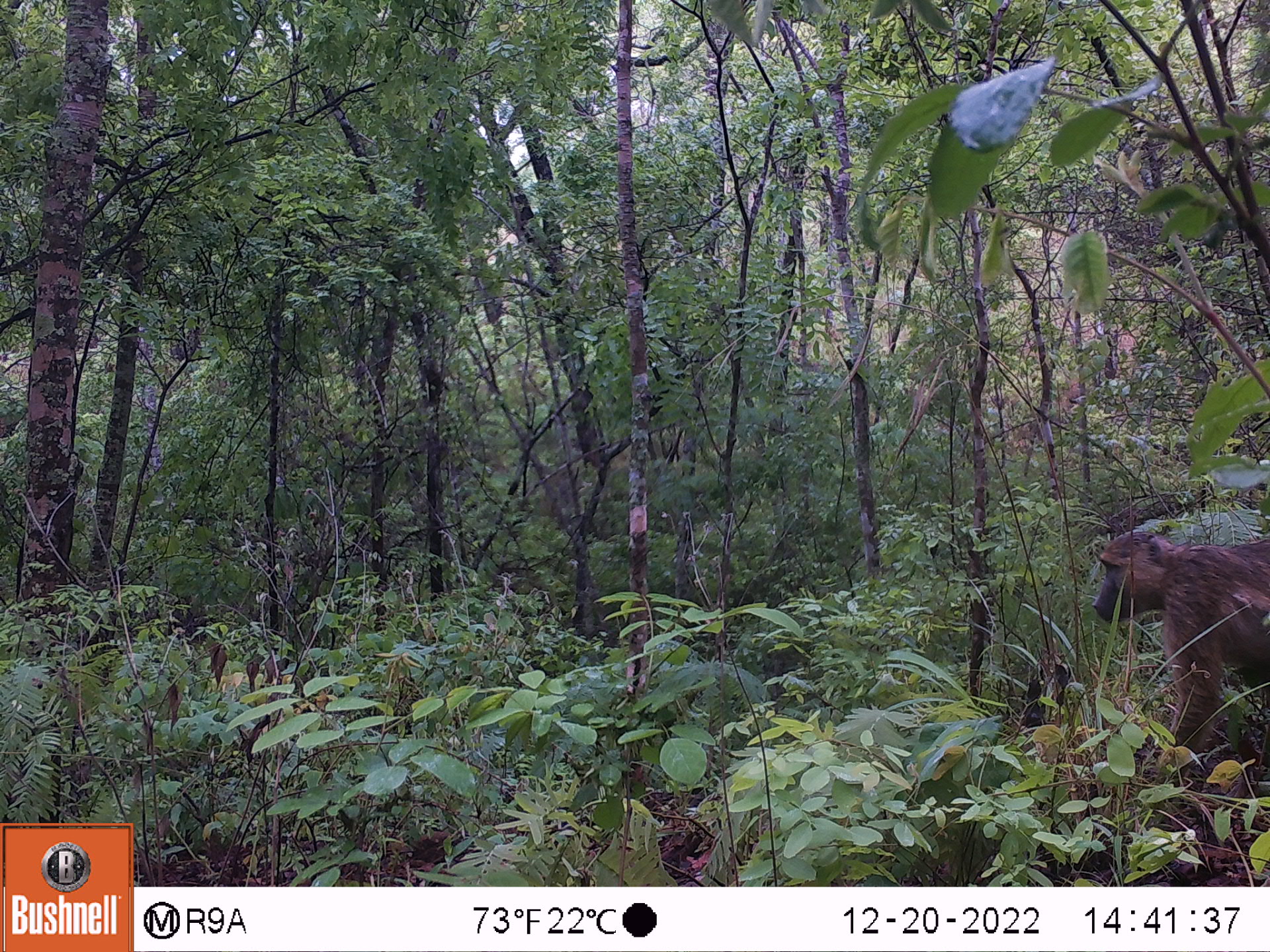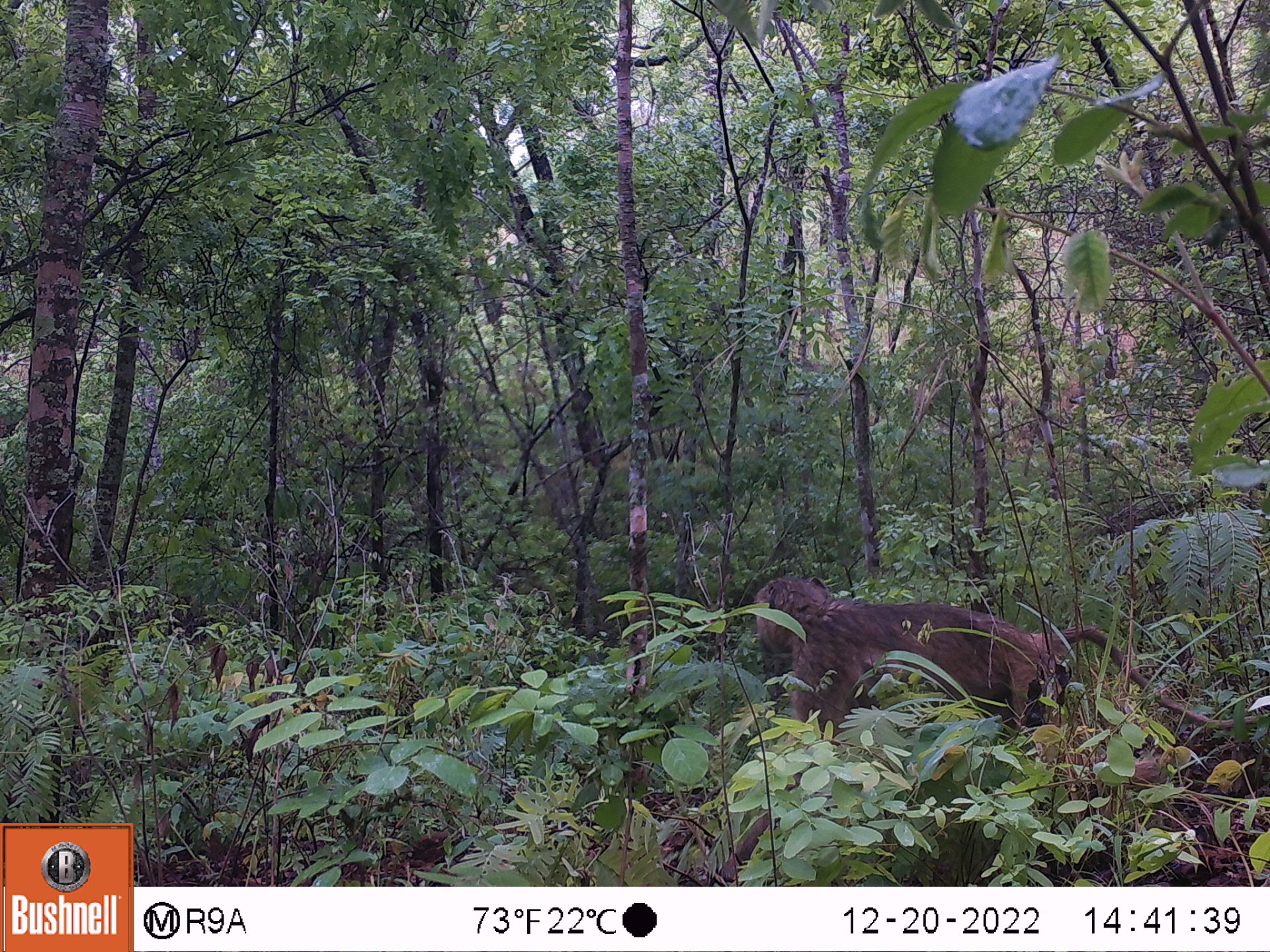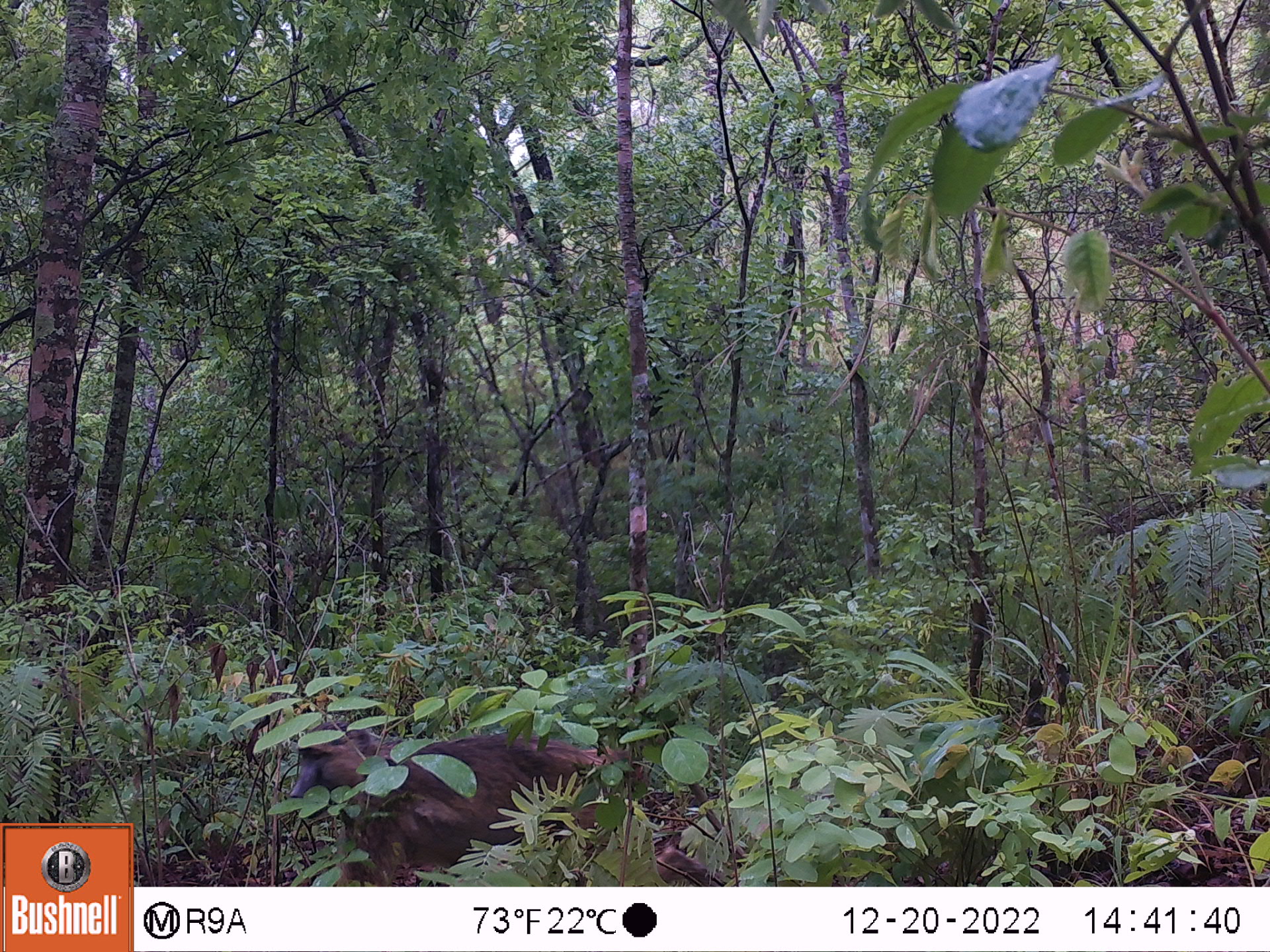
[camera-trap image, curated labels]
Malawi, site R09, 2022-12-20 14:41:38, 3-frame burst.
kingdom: Animalia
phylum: Chordata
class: Mammalia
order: Primates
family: Cercopithecidae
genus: Papio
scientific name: Papio cynocephalus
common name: yellow baboon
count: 1